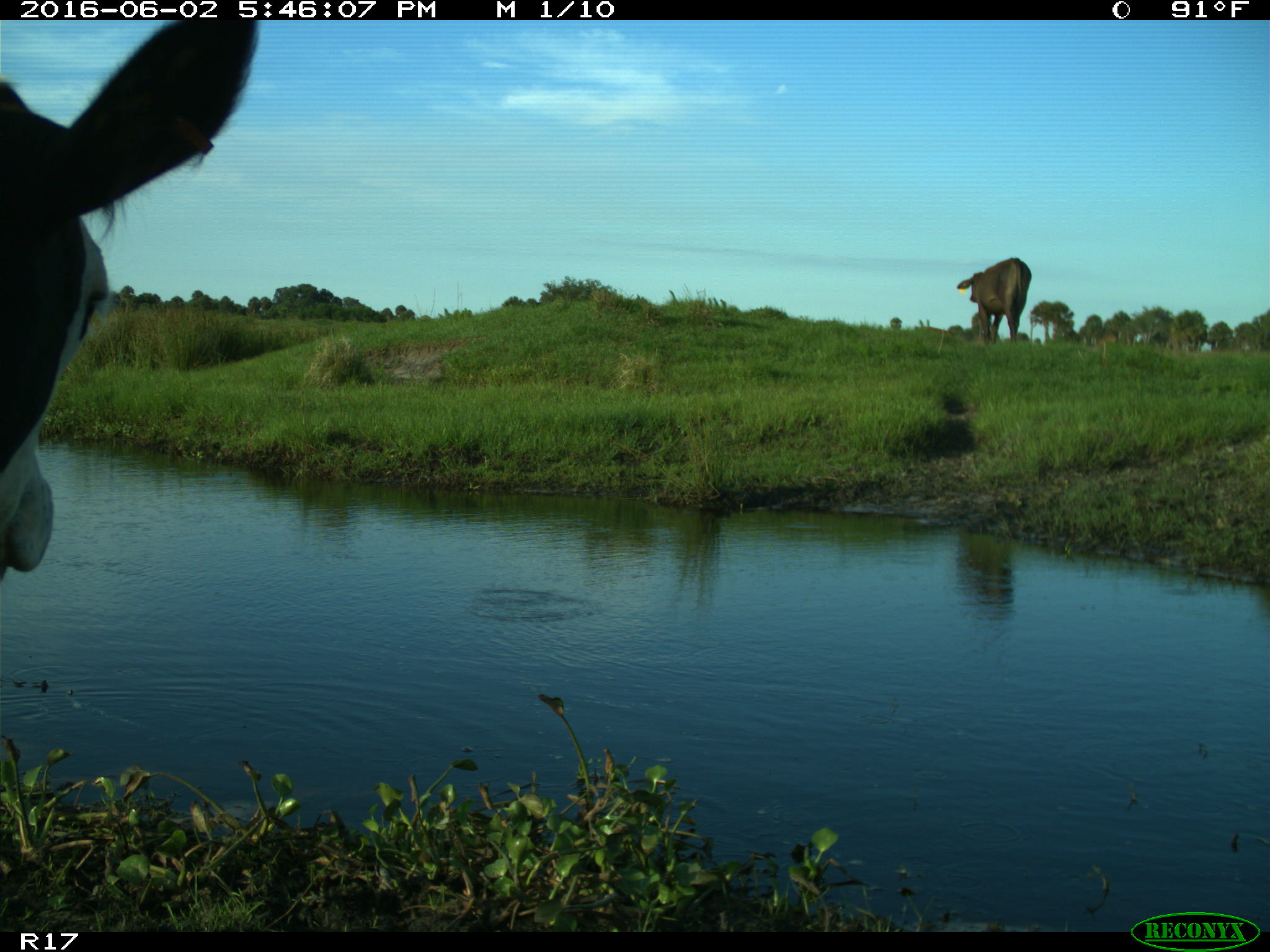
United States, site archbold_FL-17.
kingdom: Animalia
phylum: Chordata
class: Mammalia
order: Artiodactyla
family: Bovidae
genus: Bos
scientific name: Bos taurus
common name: domestic cow